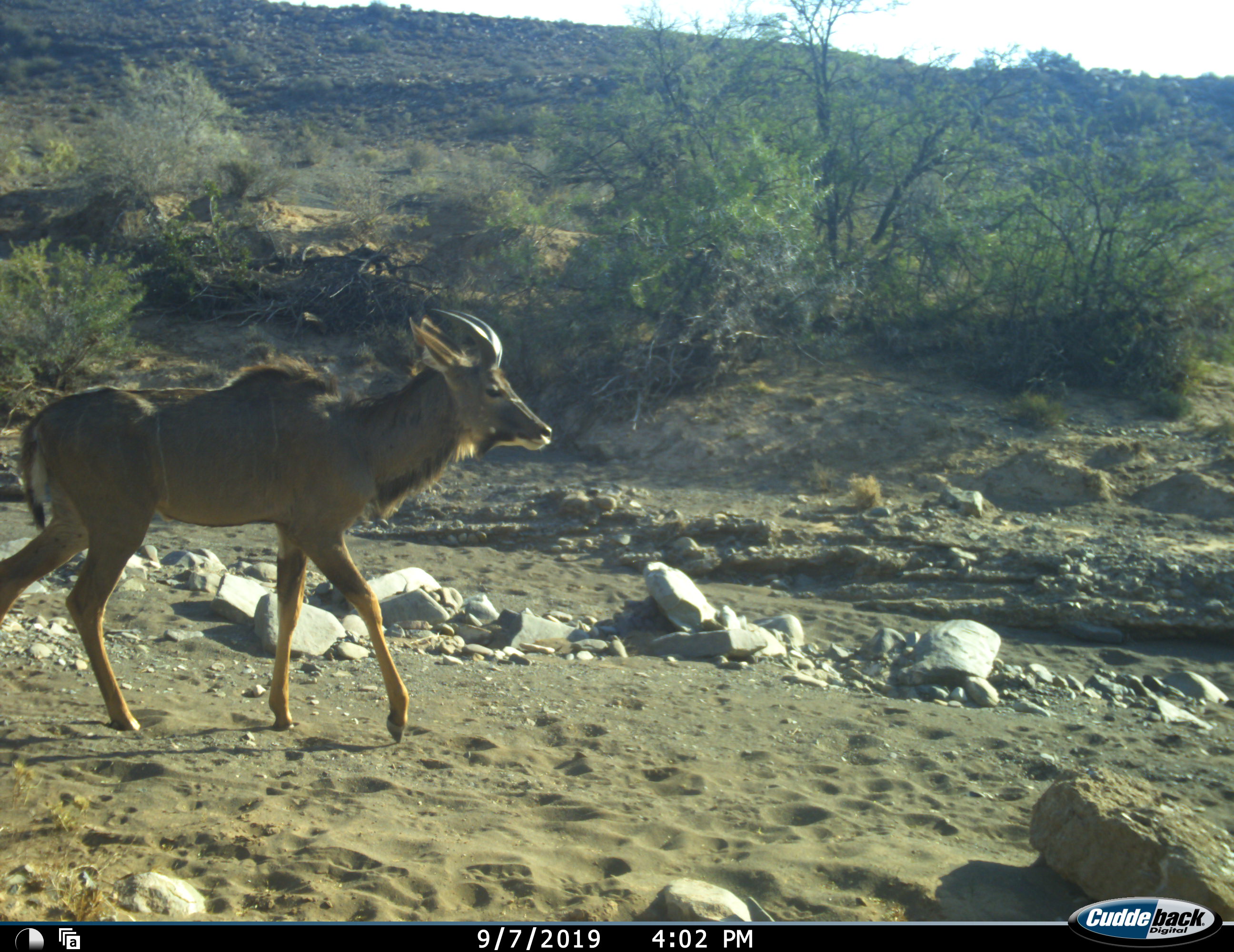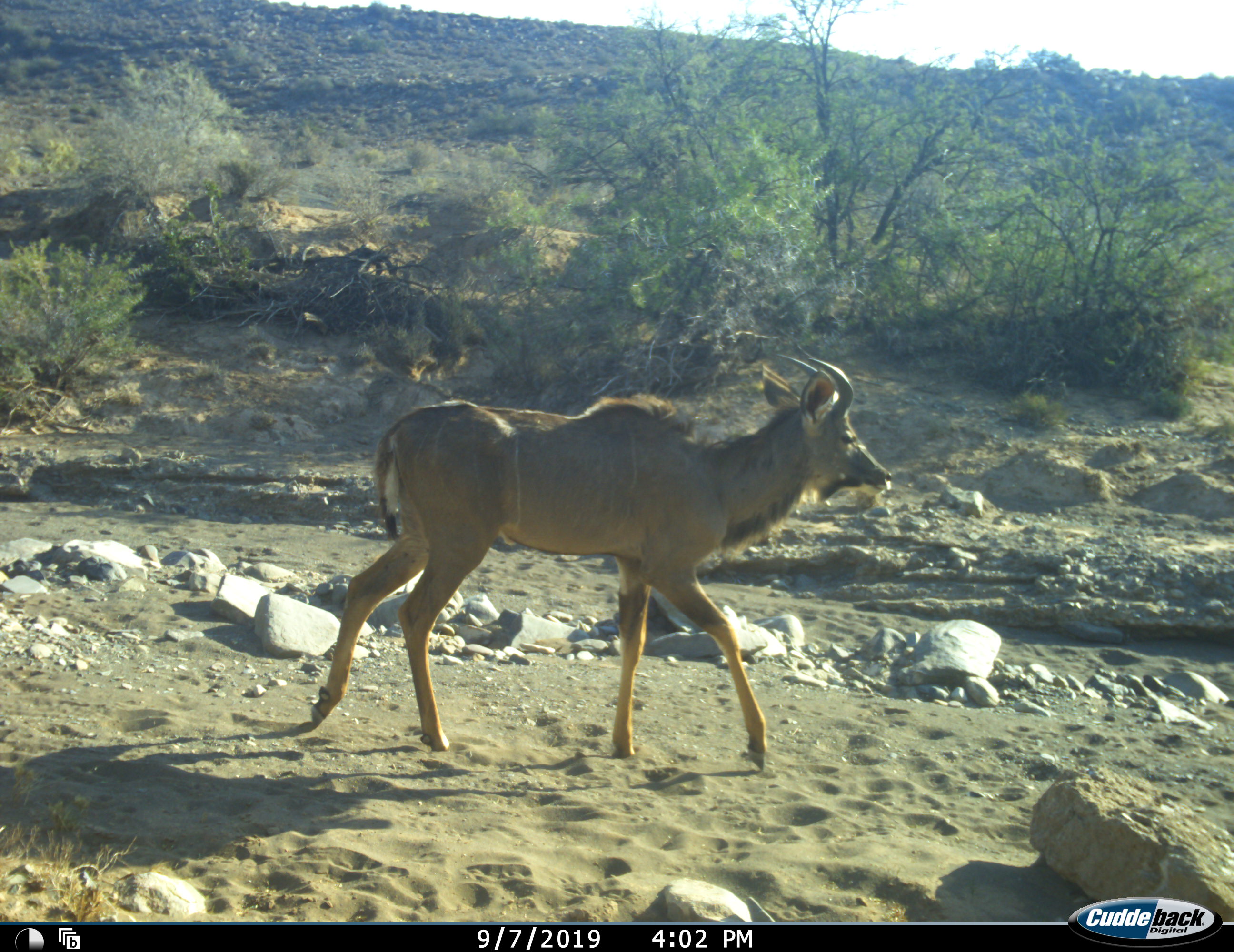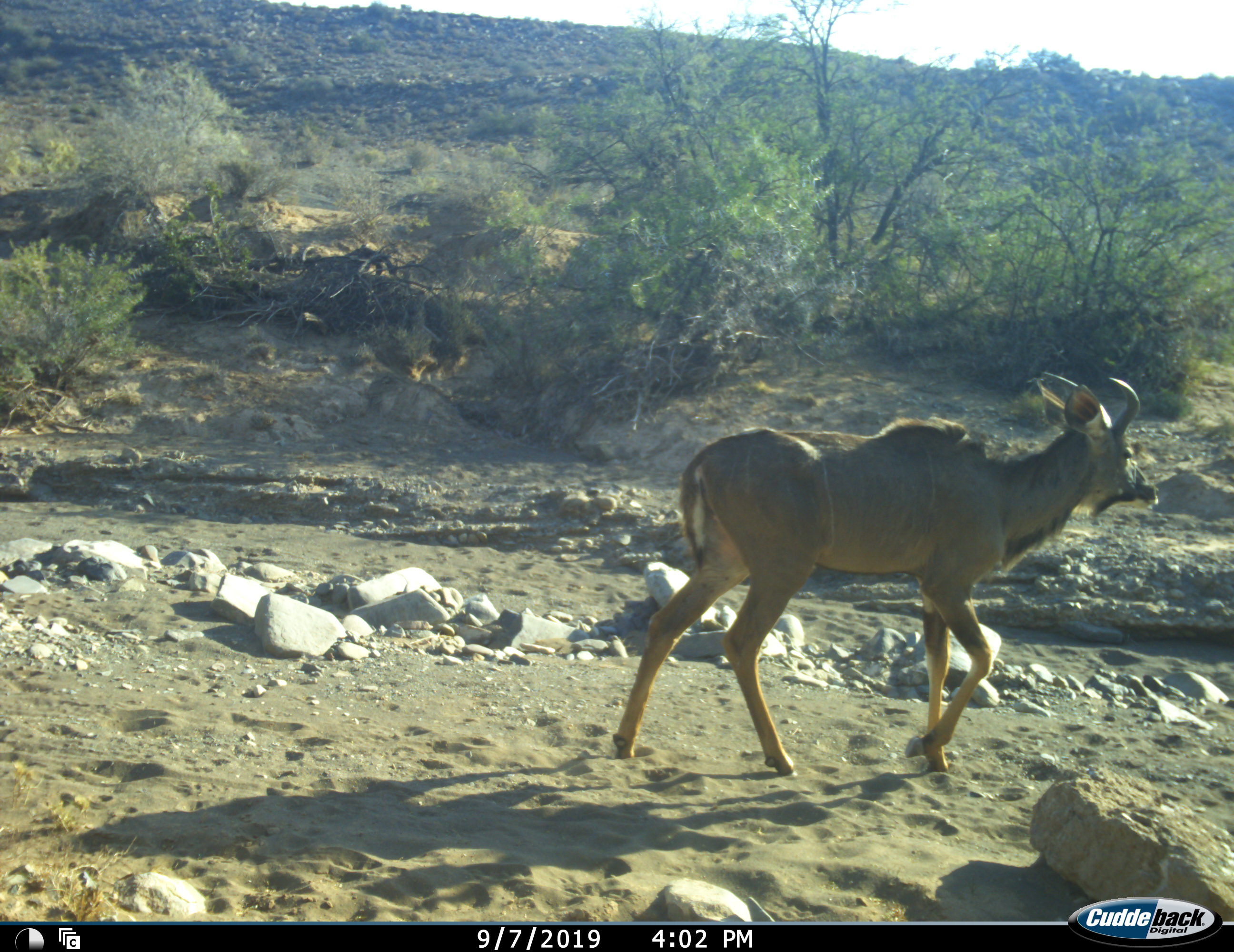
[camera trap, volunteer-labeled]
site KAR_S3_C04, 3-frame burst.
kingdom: Animalia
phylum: Chordata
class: Mammalia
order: Artiodactyla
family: Bovidae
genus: Tragelaphus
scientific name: Tragelaphus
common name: kudu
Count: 1.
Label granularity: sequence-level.